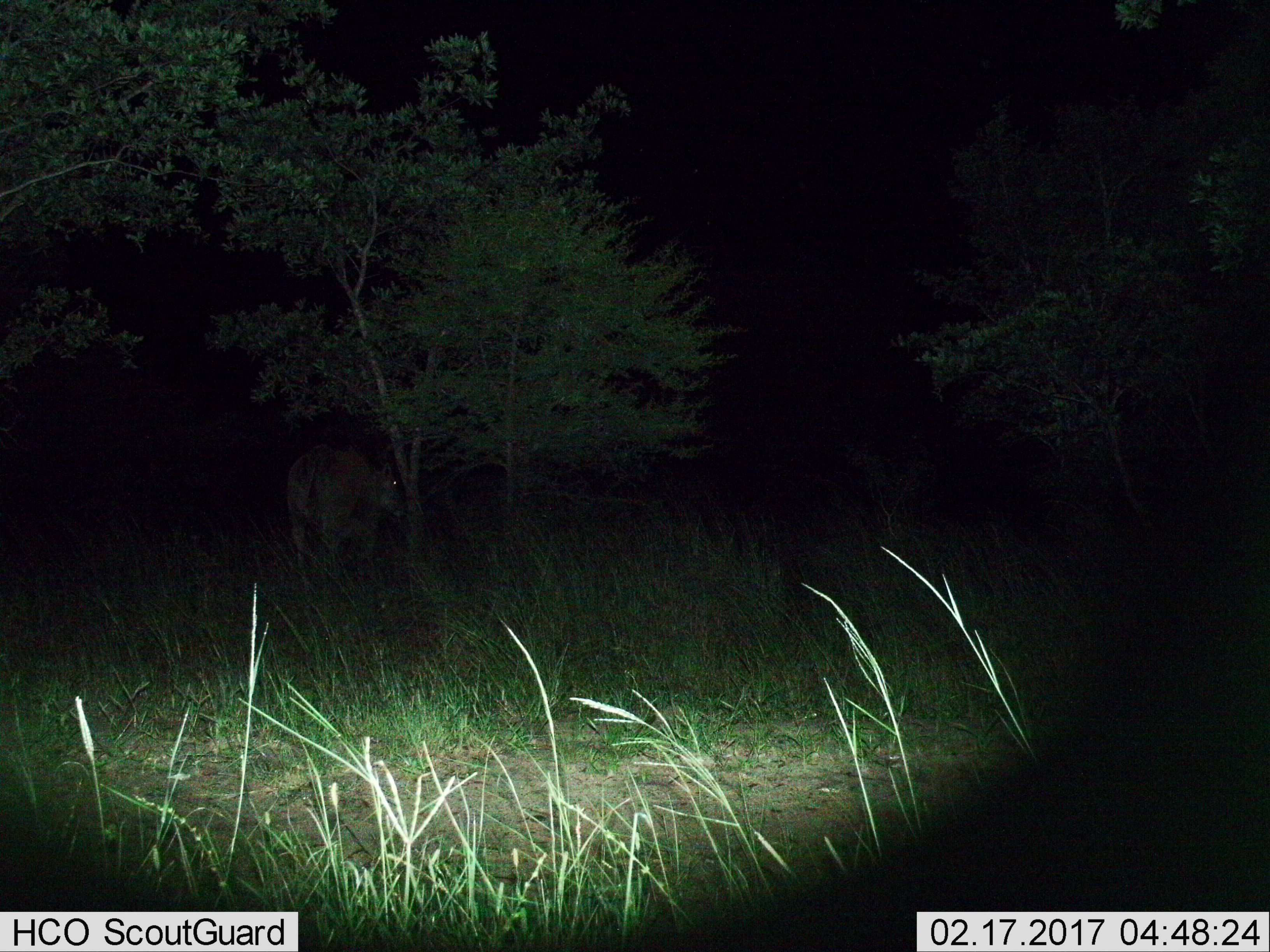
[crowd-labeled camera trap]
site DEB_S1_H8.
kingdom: Animalia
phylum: Chordata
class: Mammalia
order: Artiodactyla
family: Bovidae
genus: Tragelaphus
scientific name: Tragelaphus oryx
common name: eland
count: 1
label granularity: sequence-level